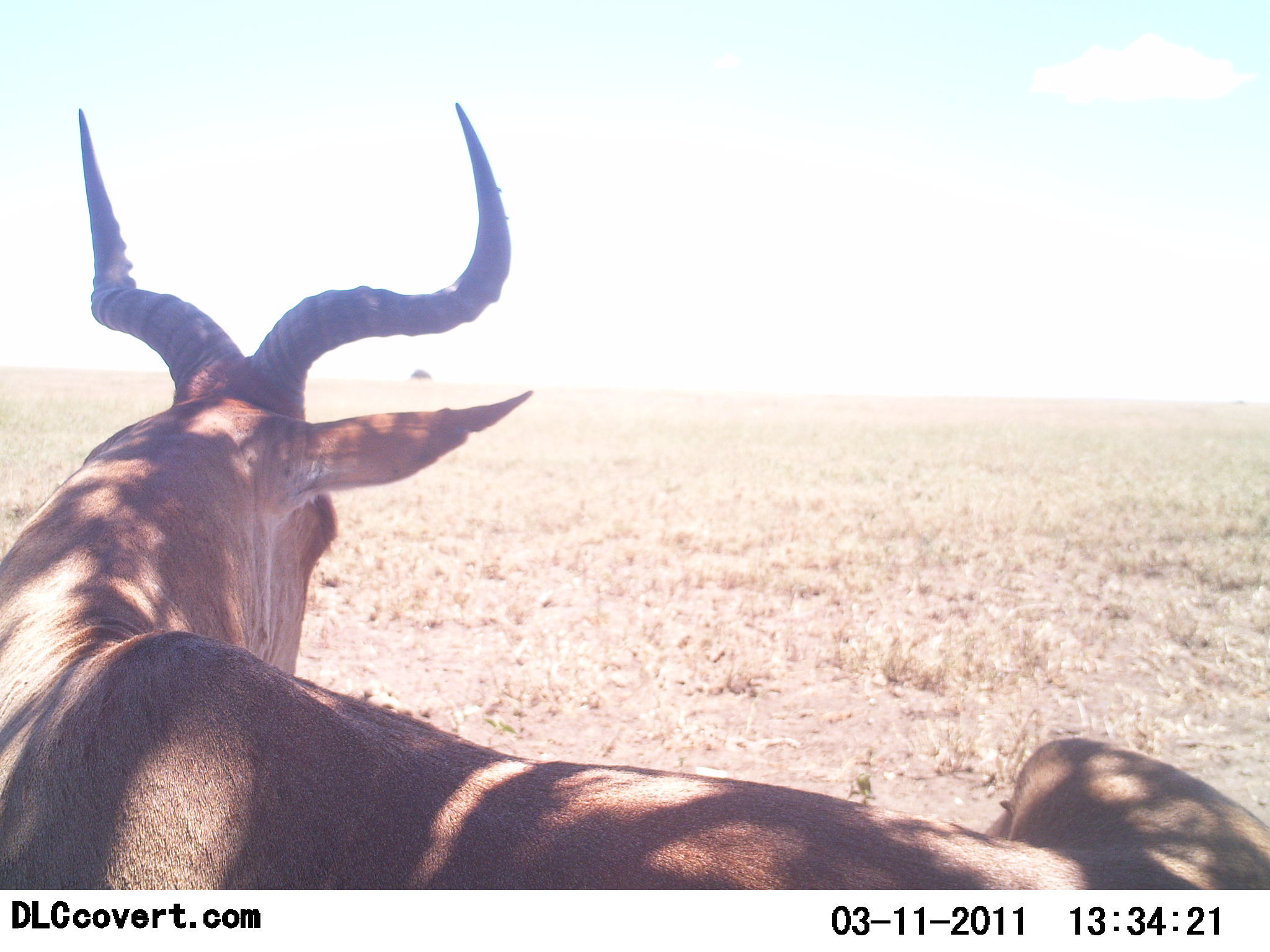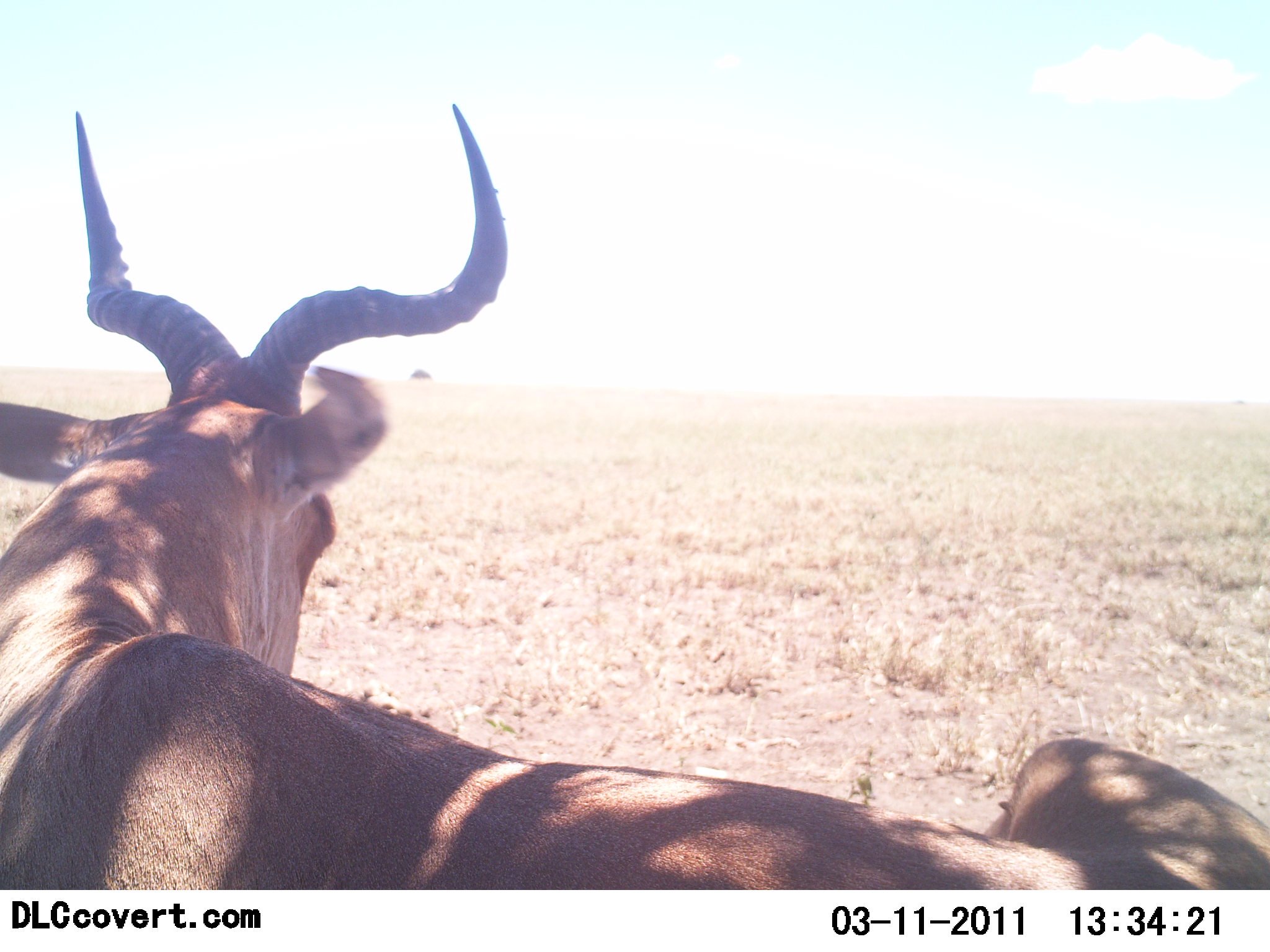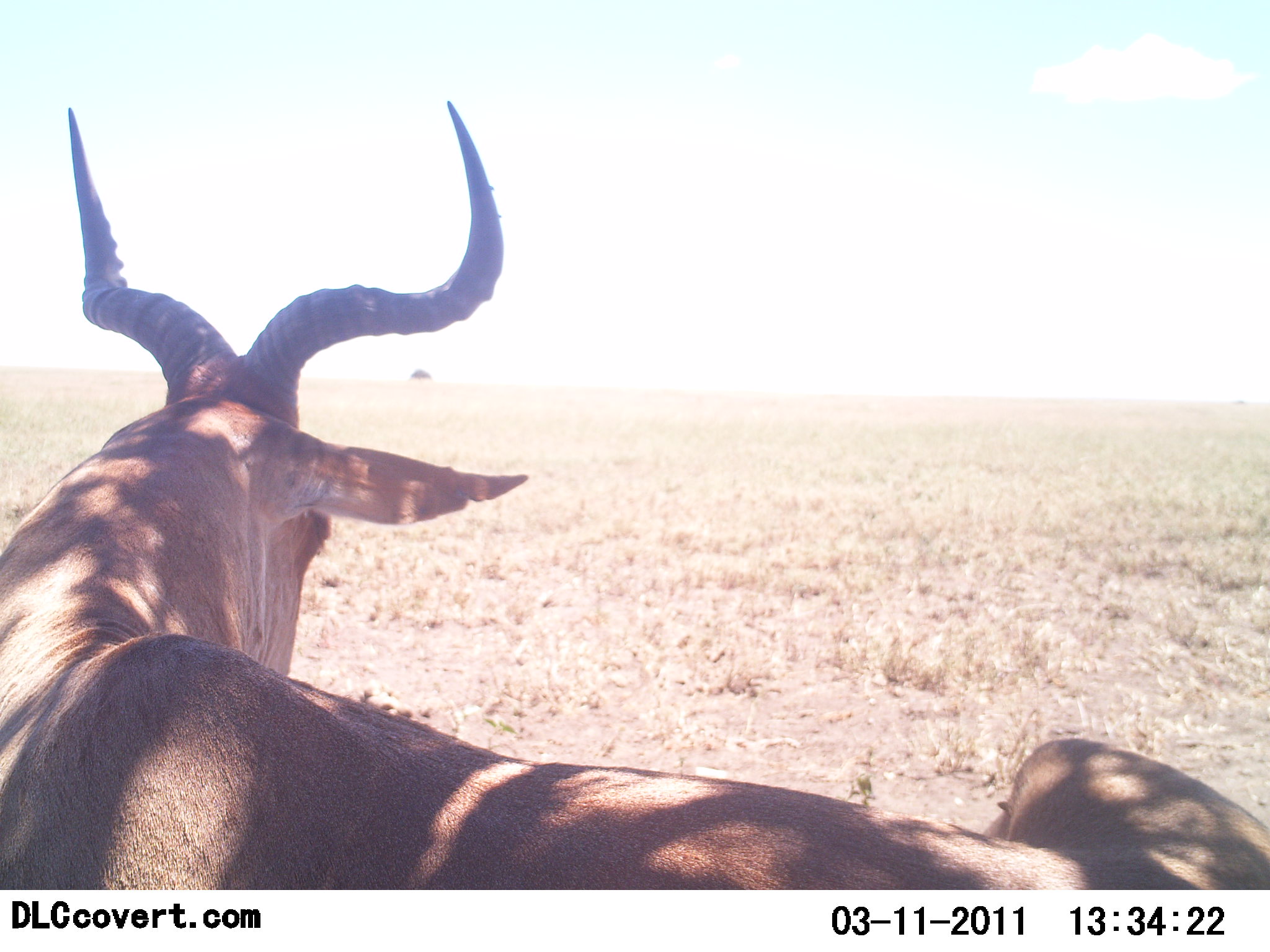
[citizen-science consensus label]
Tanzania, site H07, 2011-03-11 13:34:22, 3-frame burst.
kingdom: Animalia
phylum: Chordata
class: Mammalia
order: Artiodactyla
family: Bovidae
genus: Alcelaphus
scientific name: Alcelaphus buselaphus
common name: hartebeest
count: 1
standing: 18%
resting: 82%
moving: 0%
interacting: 0%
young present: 0%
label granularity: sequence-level